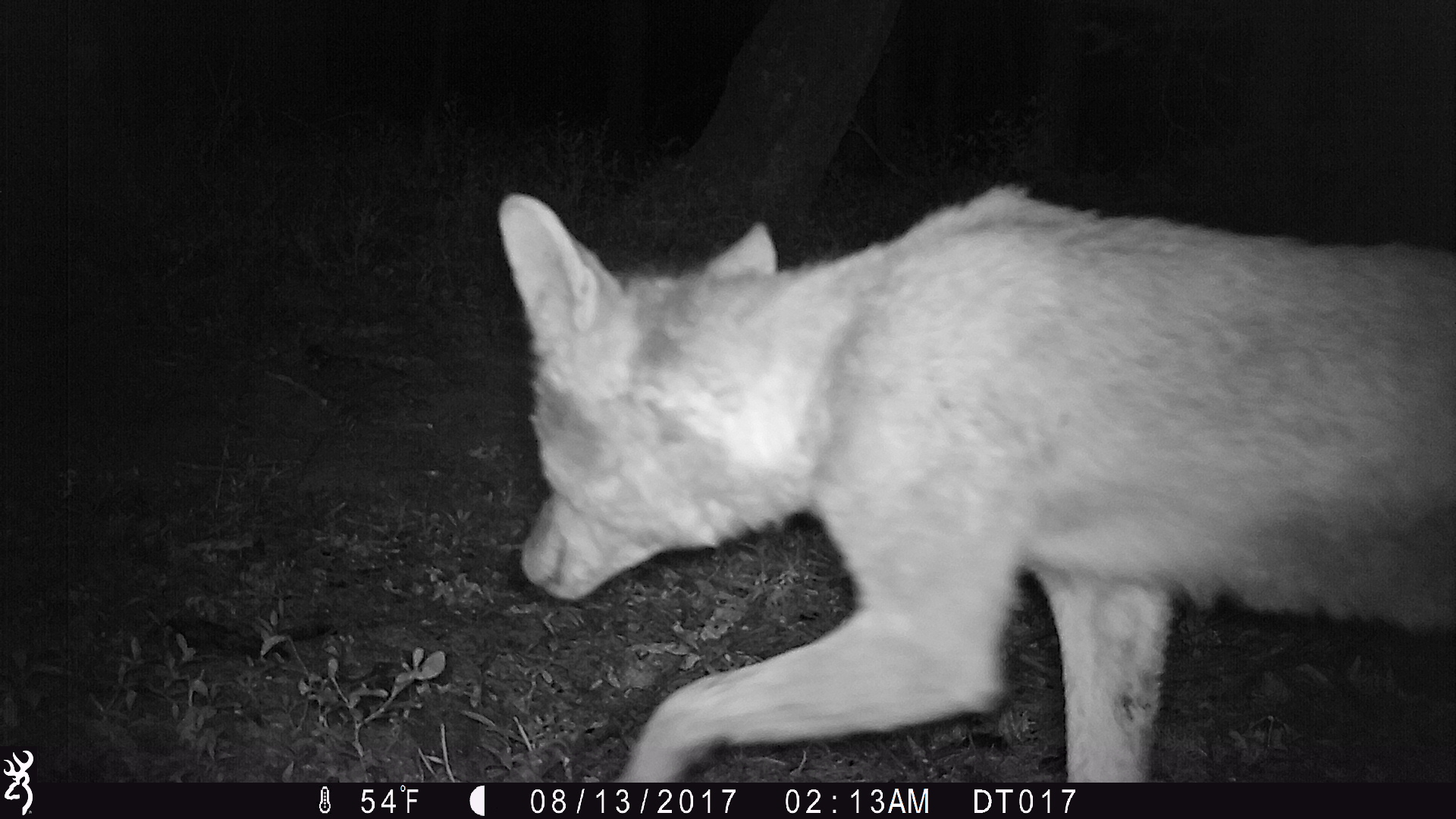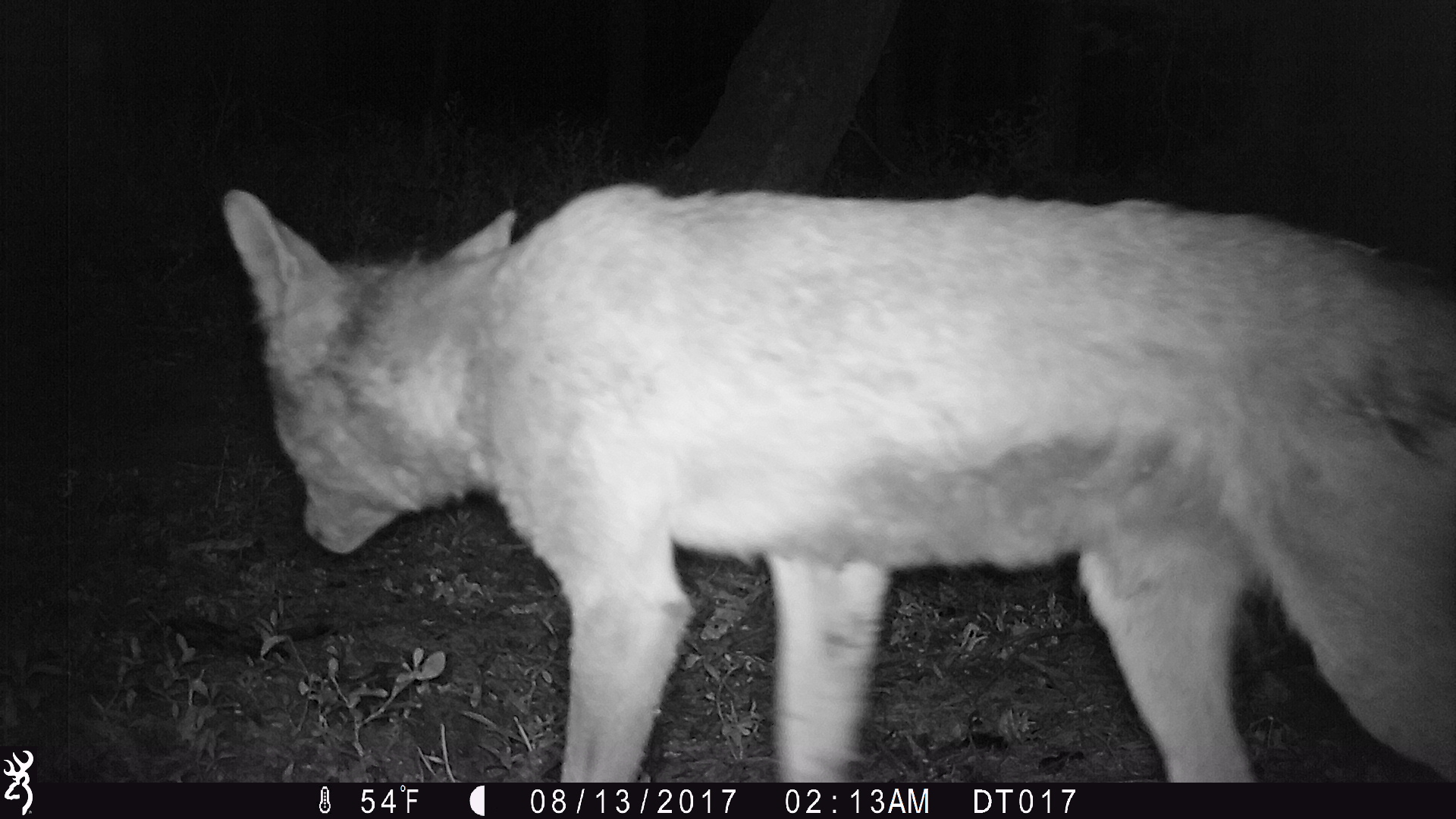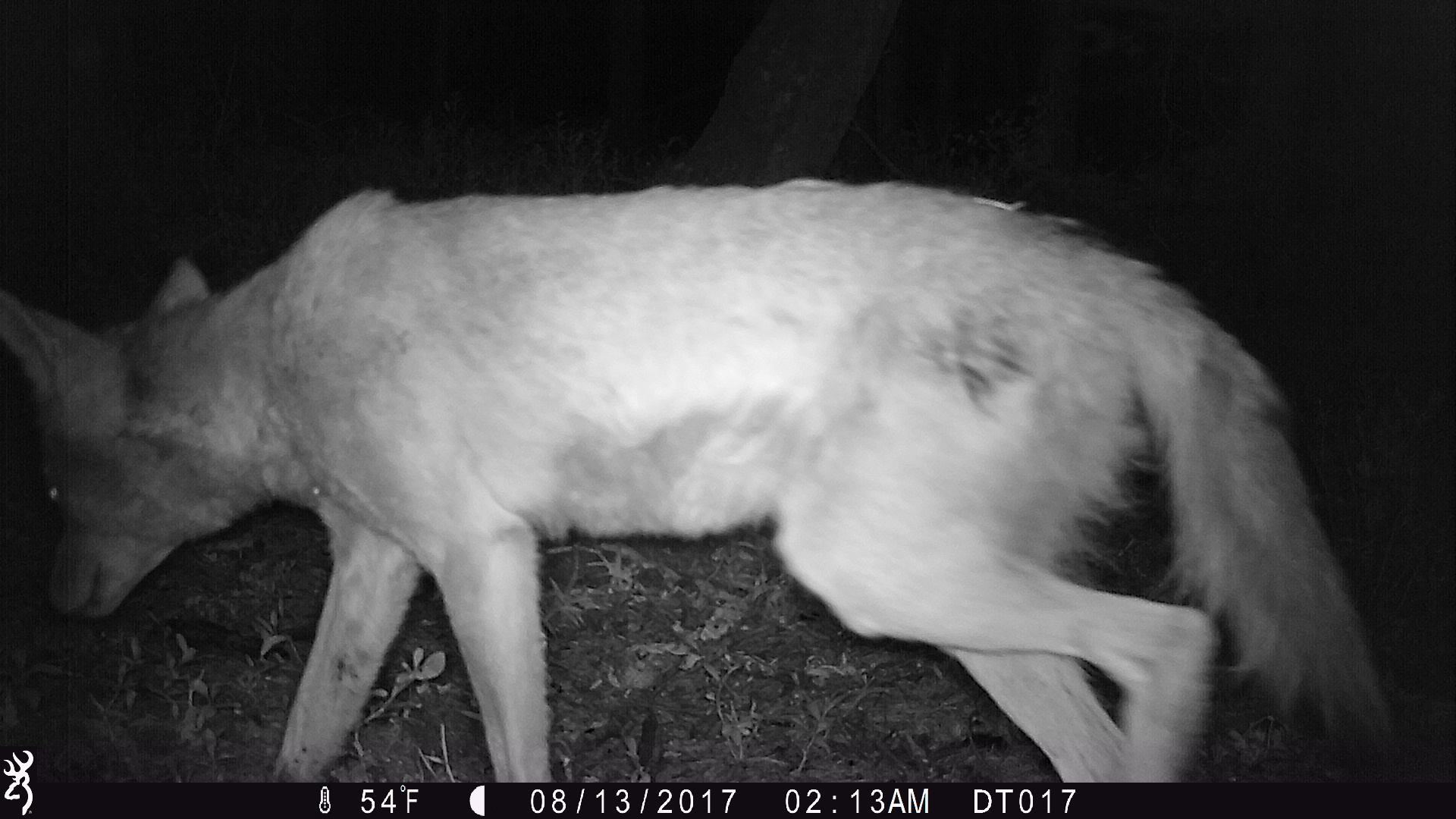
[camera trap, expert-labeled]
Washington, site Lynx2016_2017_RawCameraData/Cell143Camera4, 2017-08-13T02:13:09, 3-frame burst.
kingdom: Animalia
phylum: Chordata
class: Mammalia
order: Carnivora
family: Canidae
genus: Canis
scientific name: Canis latrans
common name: coyote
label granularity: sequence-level